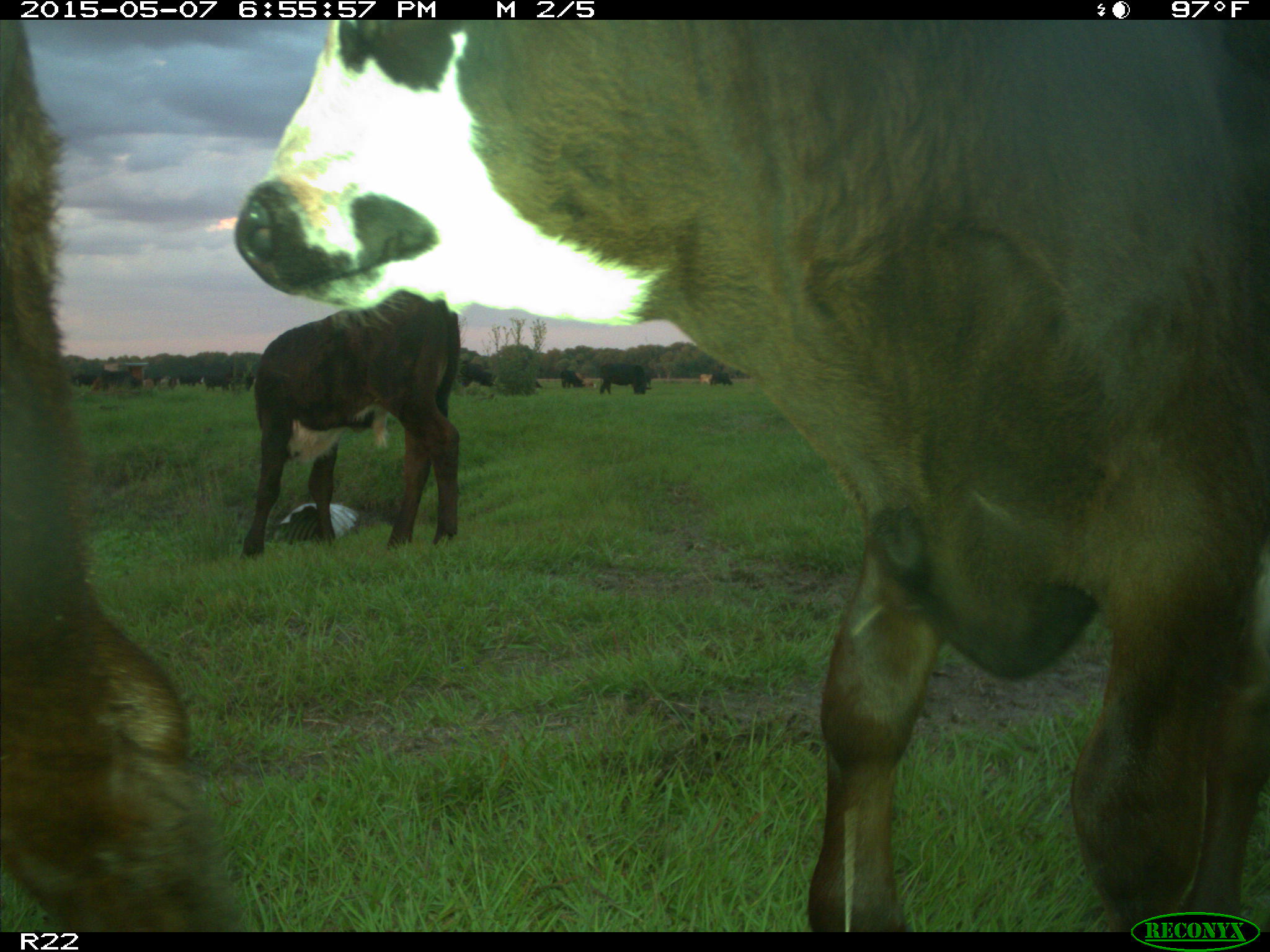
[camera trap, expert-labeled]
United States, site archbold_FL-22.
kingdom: Animalia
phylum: Chordata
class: Mammalia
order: Artiodactyla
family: Bovidae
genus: Bos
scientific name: Bos taurus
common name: domestic cow